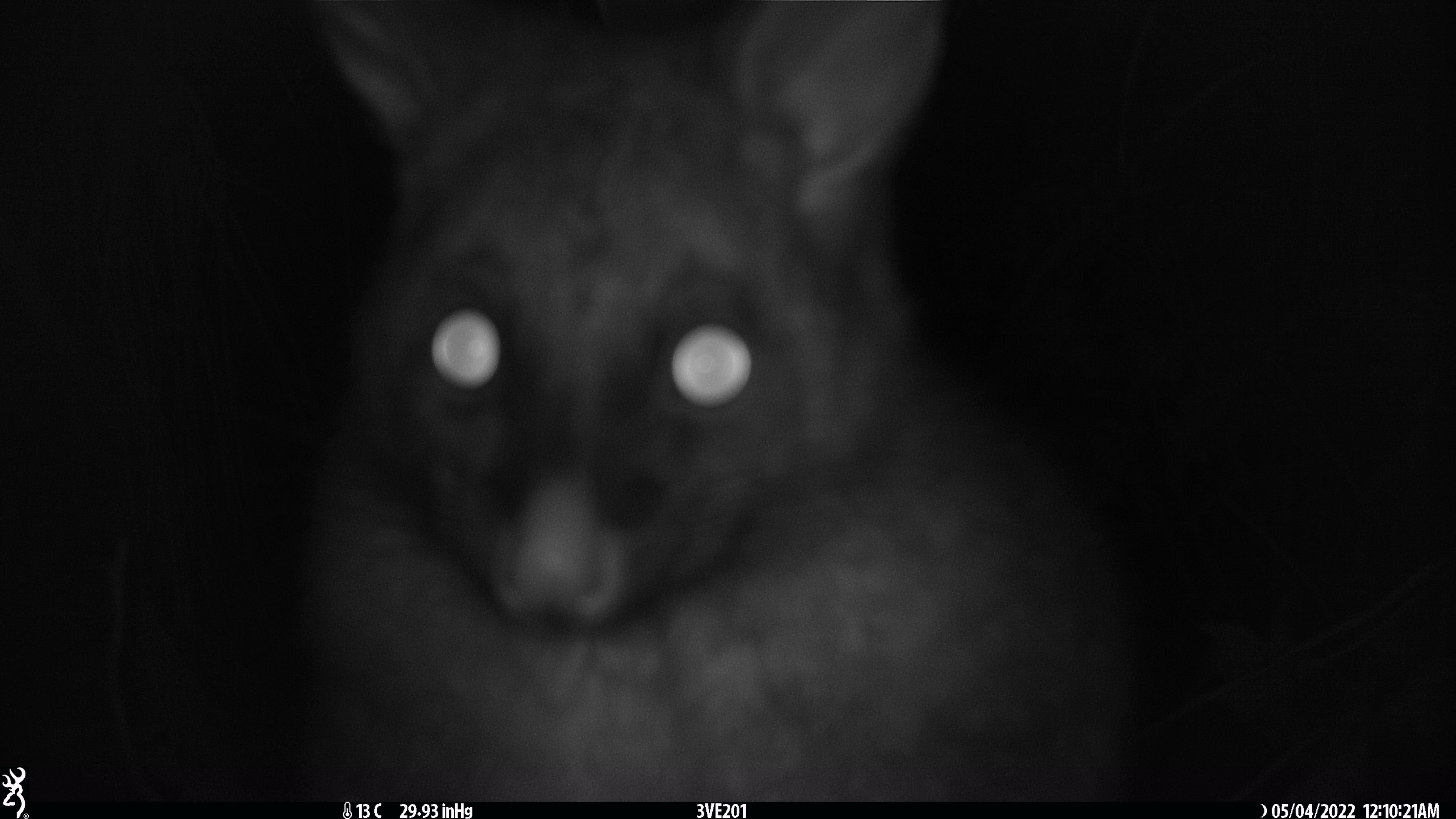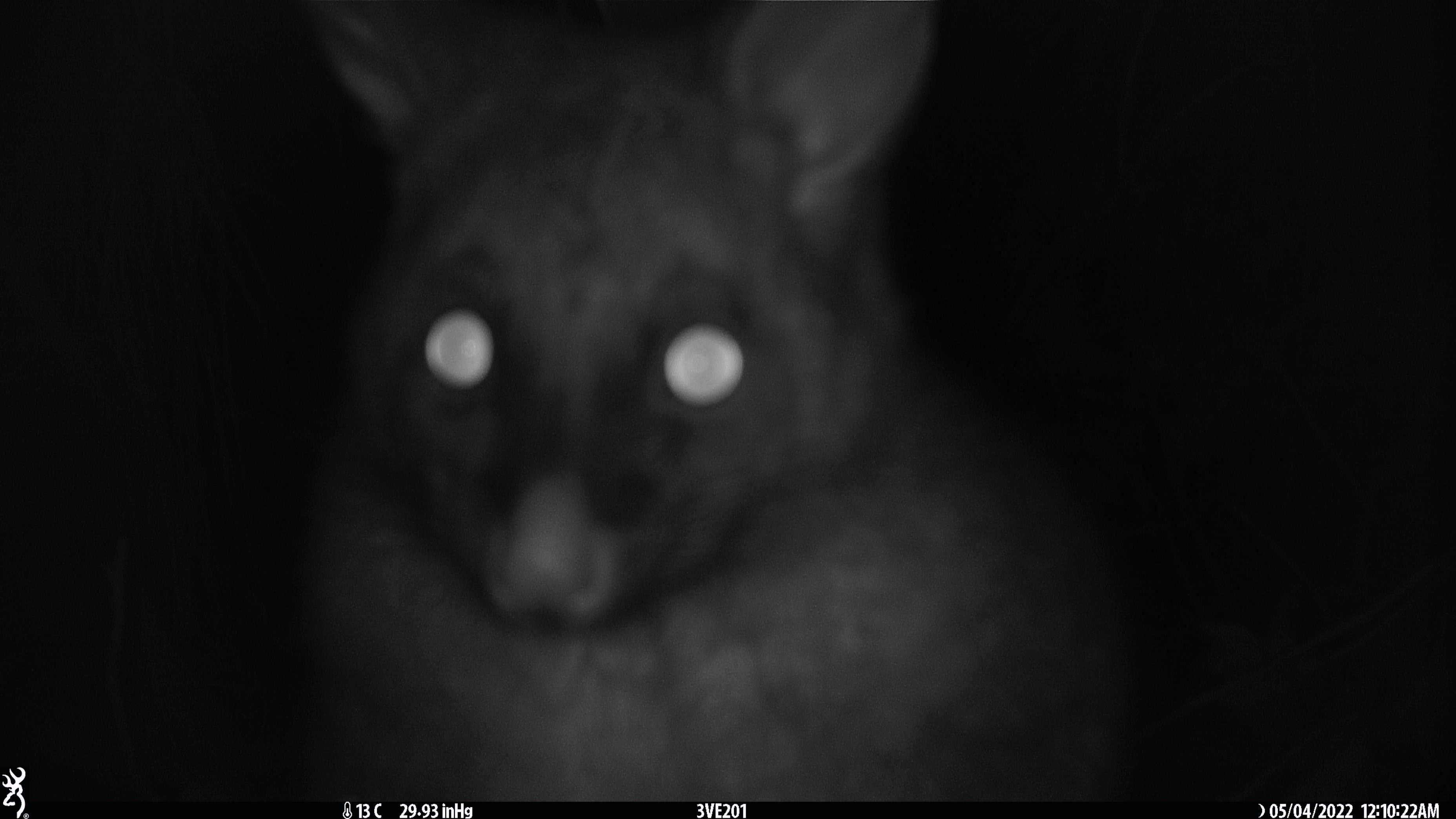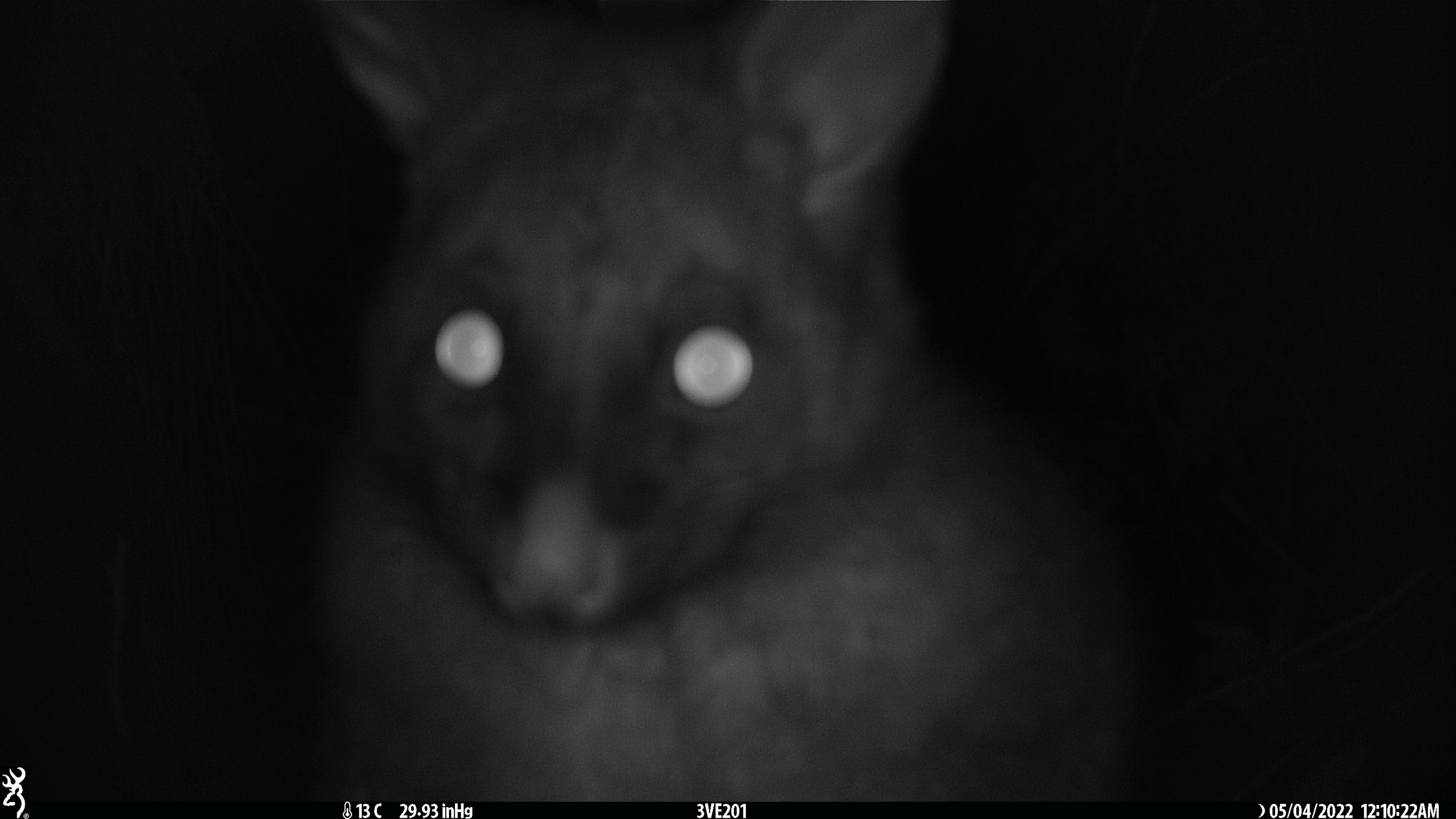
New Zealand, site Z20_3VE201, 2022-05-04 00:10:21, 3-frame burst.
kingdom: Animalia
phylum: Chordata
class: Mammalia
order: Diprotodontia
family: Phalangeridae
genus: Trichosurus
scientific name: Trichosurus vulpecula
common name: common brushtail possum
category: possum